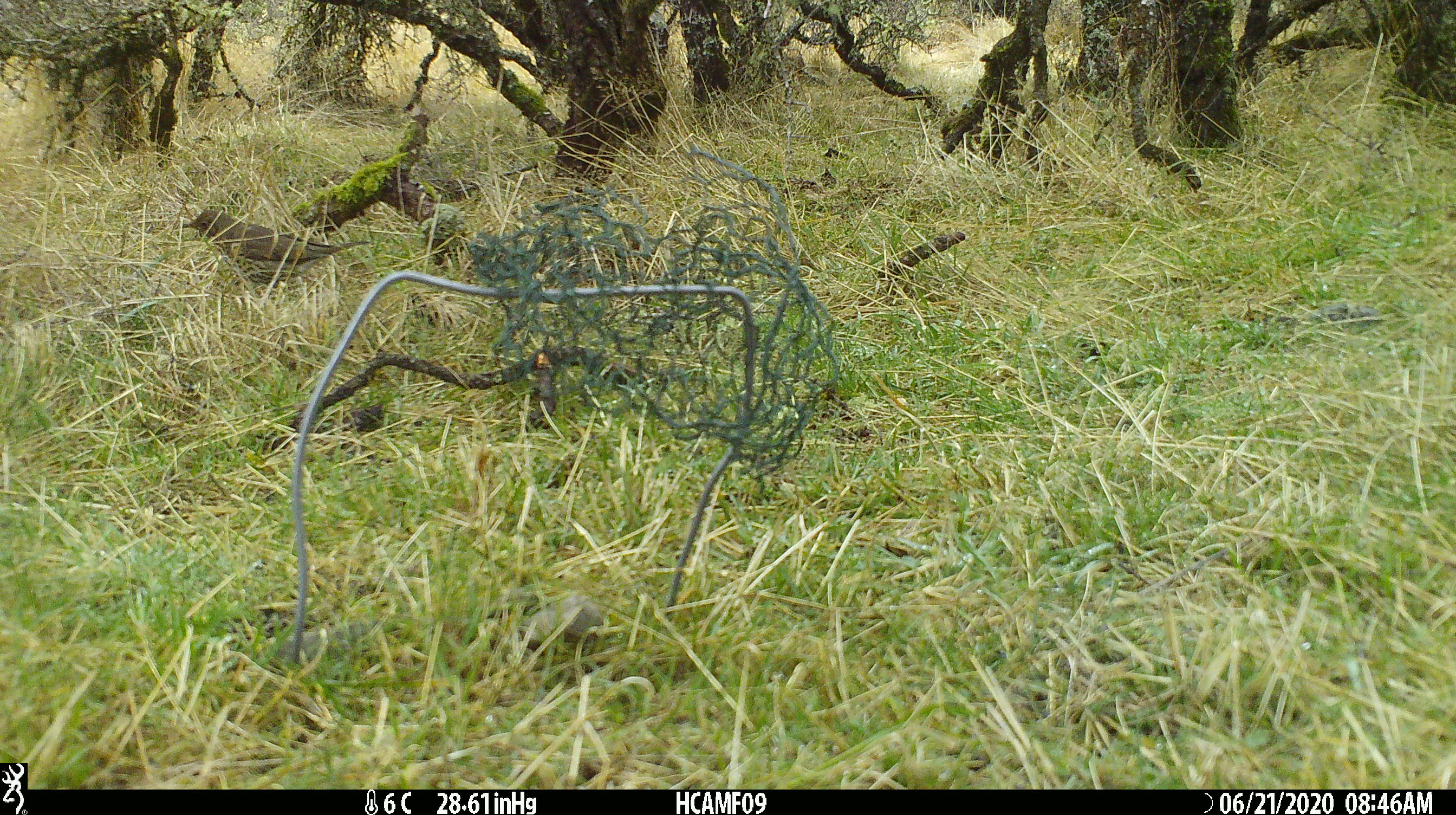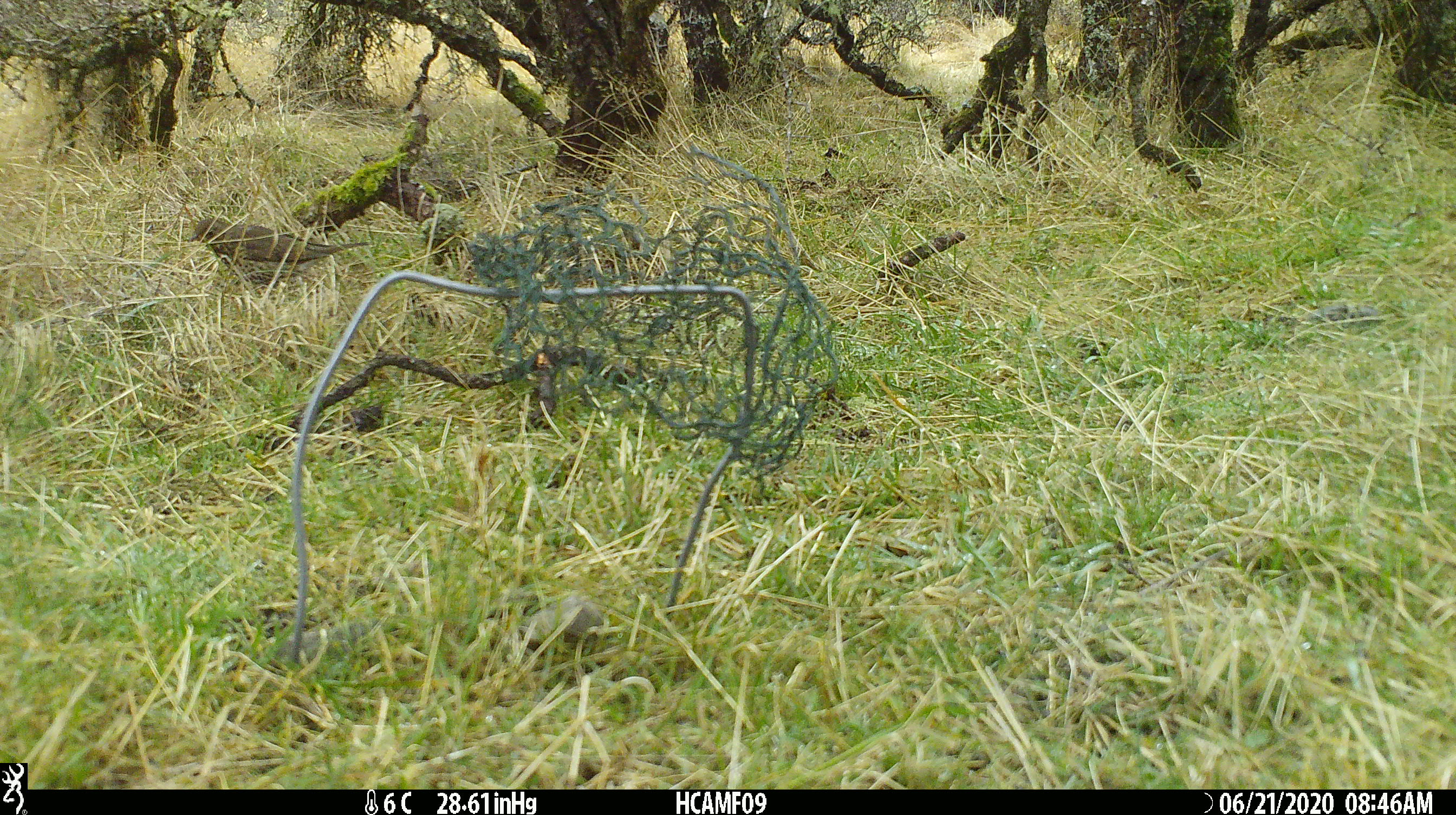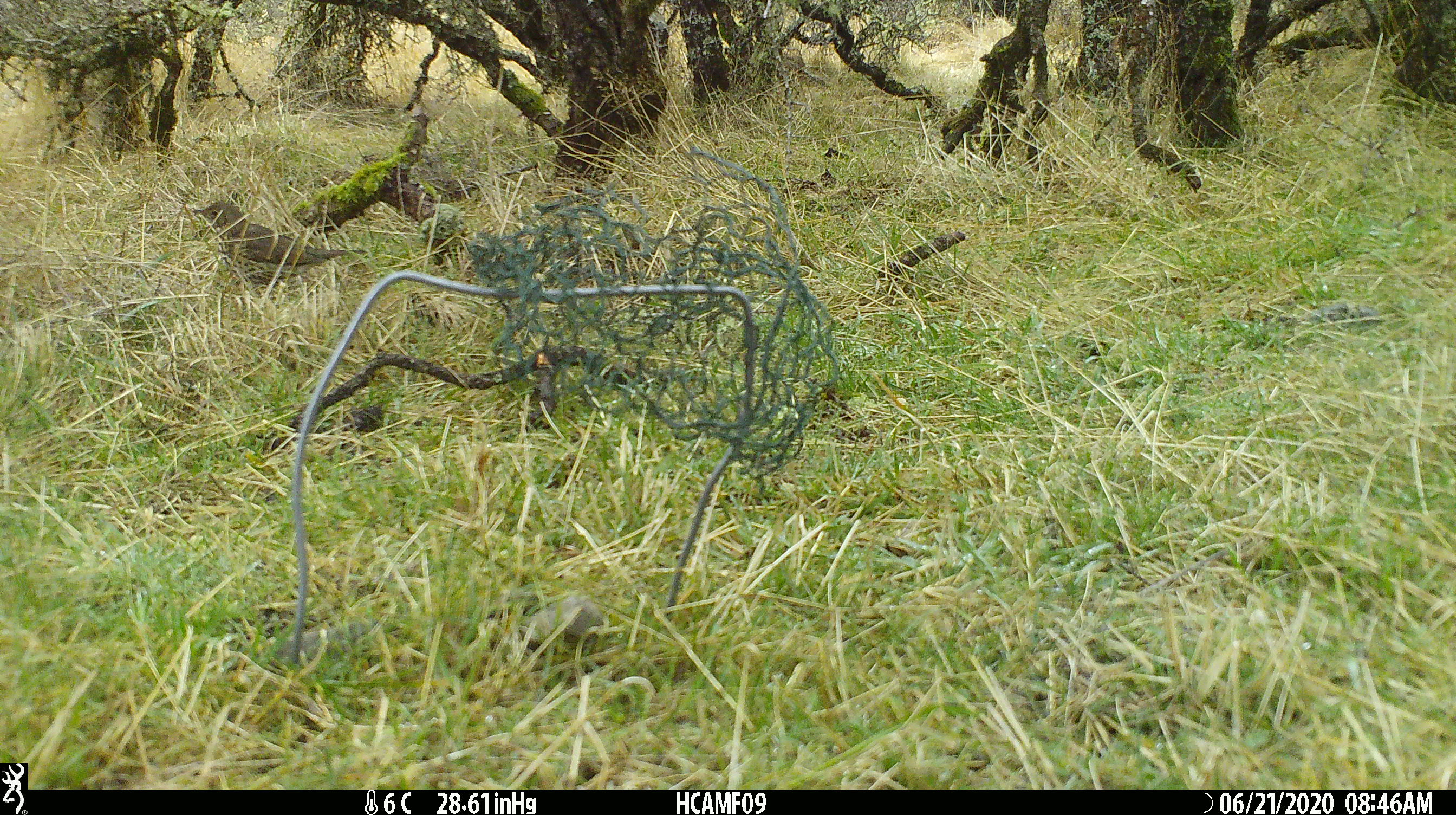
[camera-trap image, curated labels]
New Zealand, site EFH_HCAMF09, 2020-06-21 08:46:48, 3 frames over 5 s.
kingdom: Animalia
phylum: Chordata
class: Aves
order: Passeriformes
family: Turdidae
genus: Turdus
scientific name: Turdus philomelos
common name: song thrush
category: thrush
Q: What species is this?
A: Thrush (song thrush) (Turdus philomelos).